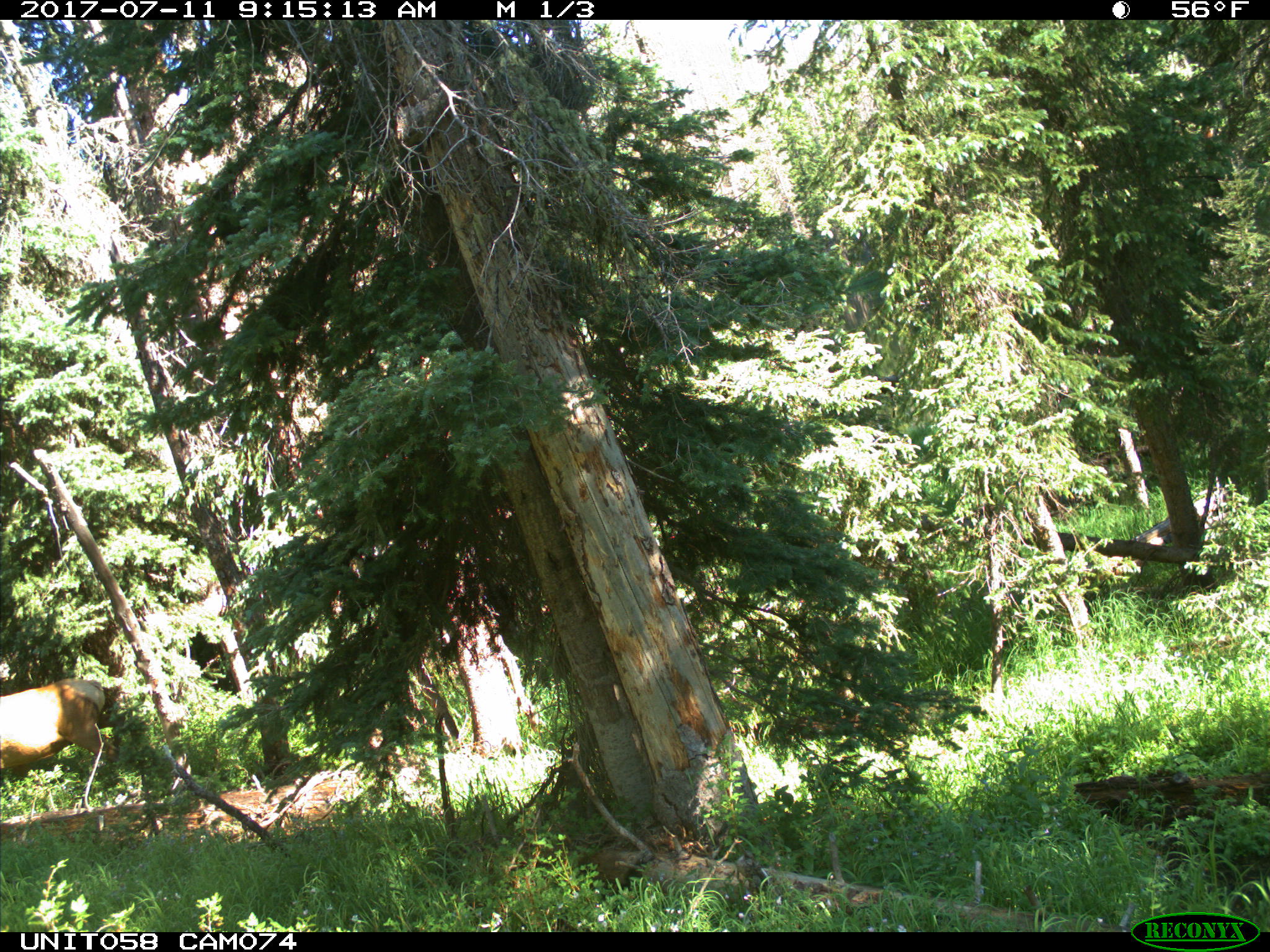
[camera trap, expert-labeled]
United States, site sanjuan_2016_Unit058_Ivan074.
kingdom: Animalia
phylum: Chordata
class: Mammalia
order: Artiodactyla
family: Cervidae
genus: Cervus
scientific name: Cervus elaphus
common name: red deer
Cervus elaphus (red deer).